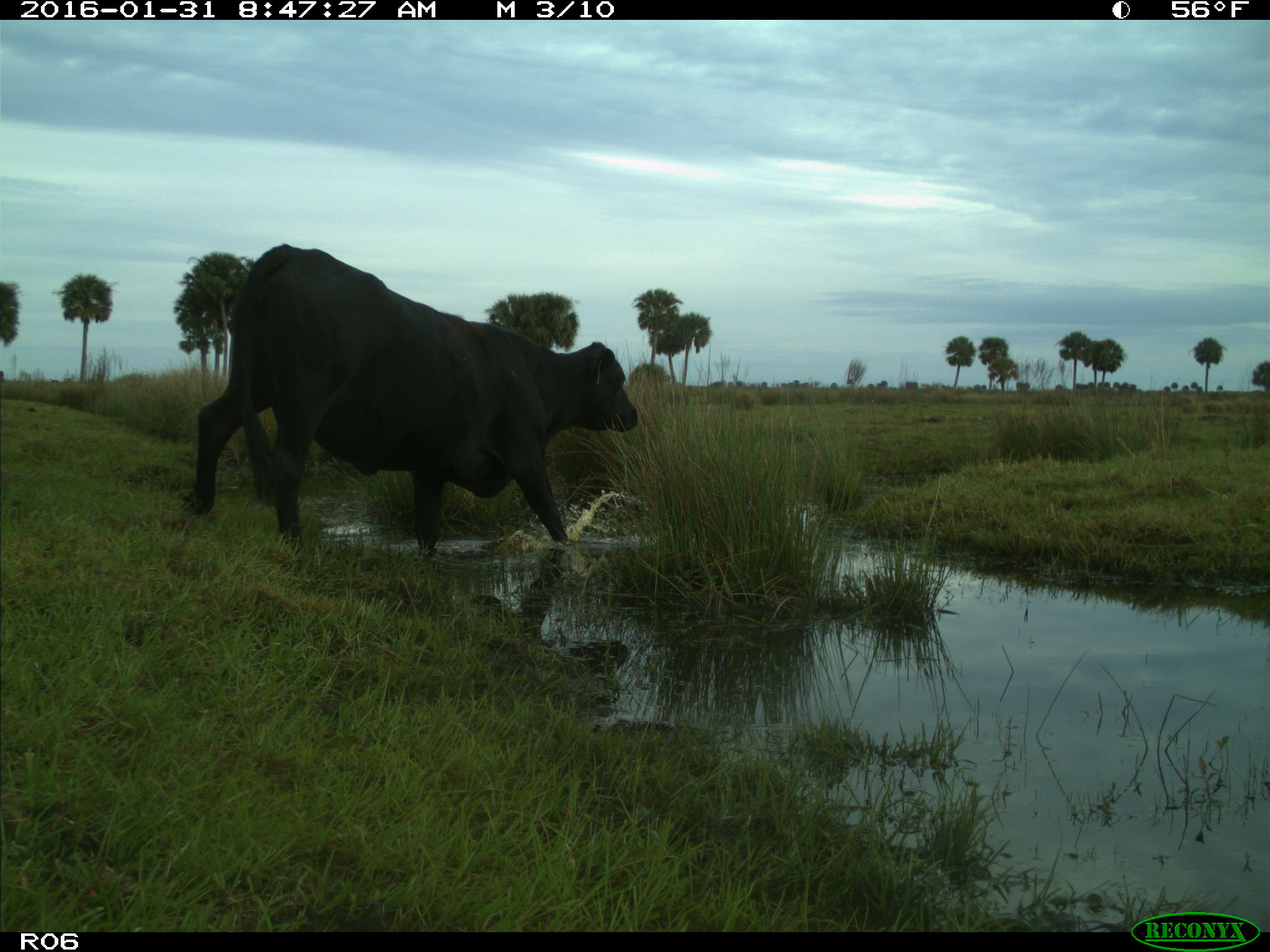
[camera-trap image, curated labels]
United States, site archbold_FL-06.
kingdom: Animalia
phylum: Chordata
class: Mammalia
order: Artiodactyla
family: Bovidae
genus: Bos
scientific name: Bos taurus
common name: domestic cow